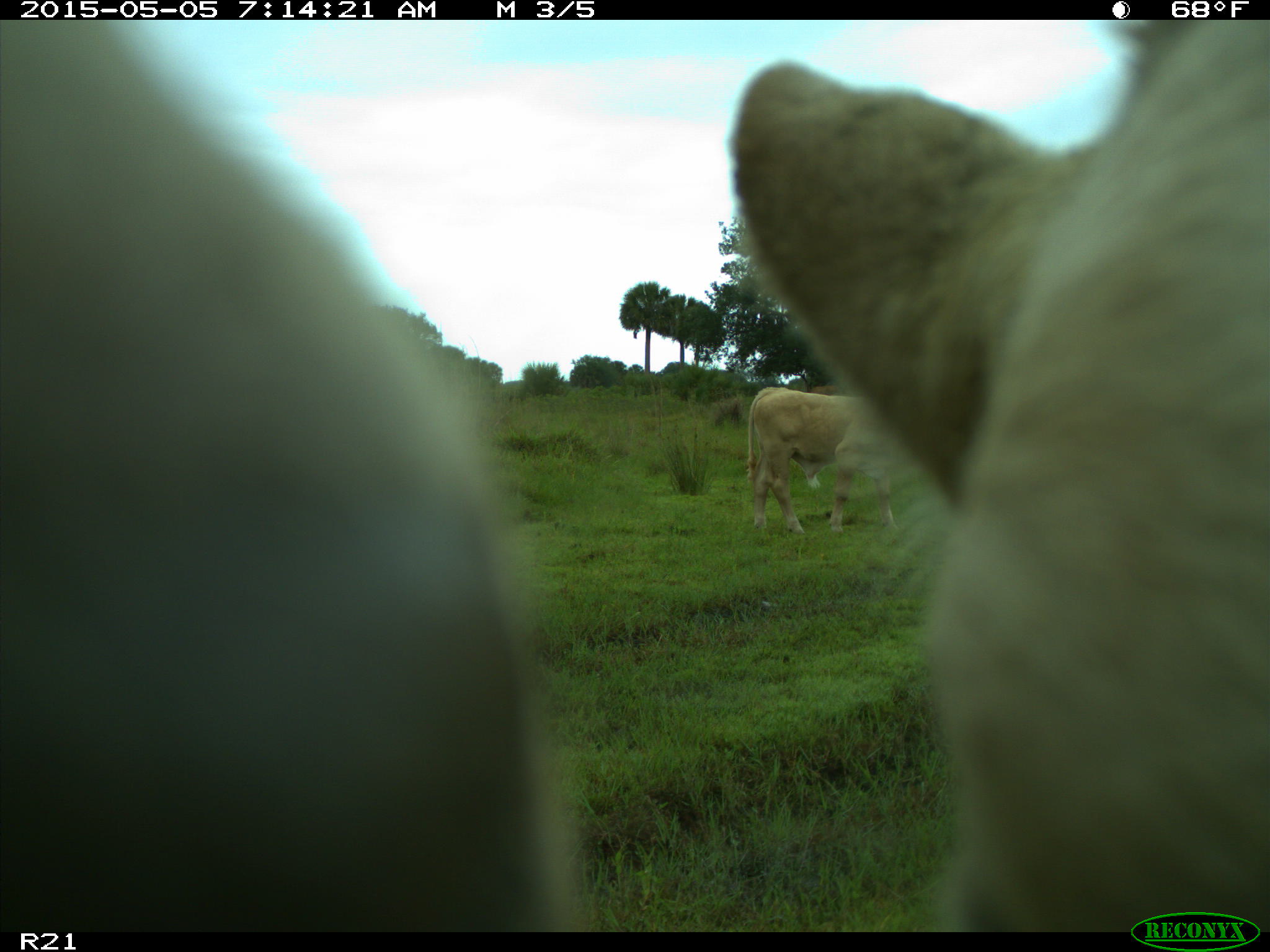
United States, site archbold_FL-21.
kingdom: Animalia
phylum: Chordata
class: Mammalia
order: Artiodactyla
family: Bovidae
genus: Bos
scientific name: Bos taurus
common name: domestic cow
Bos taurus (domestic cow).